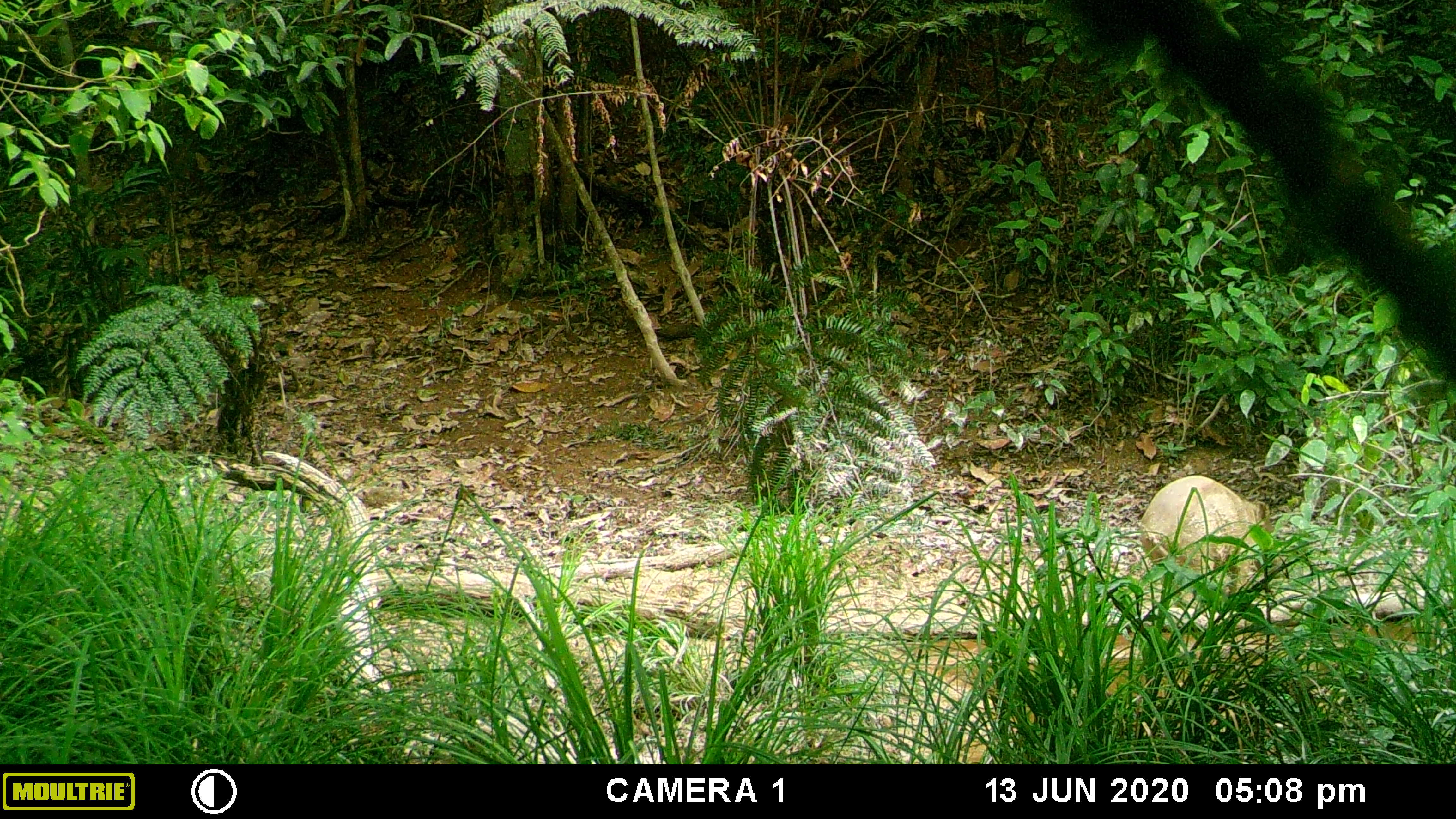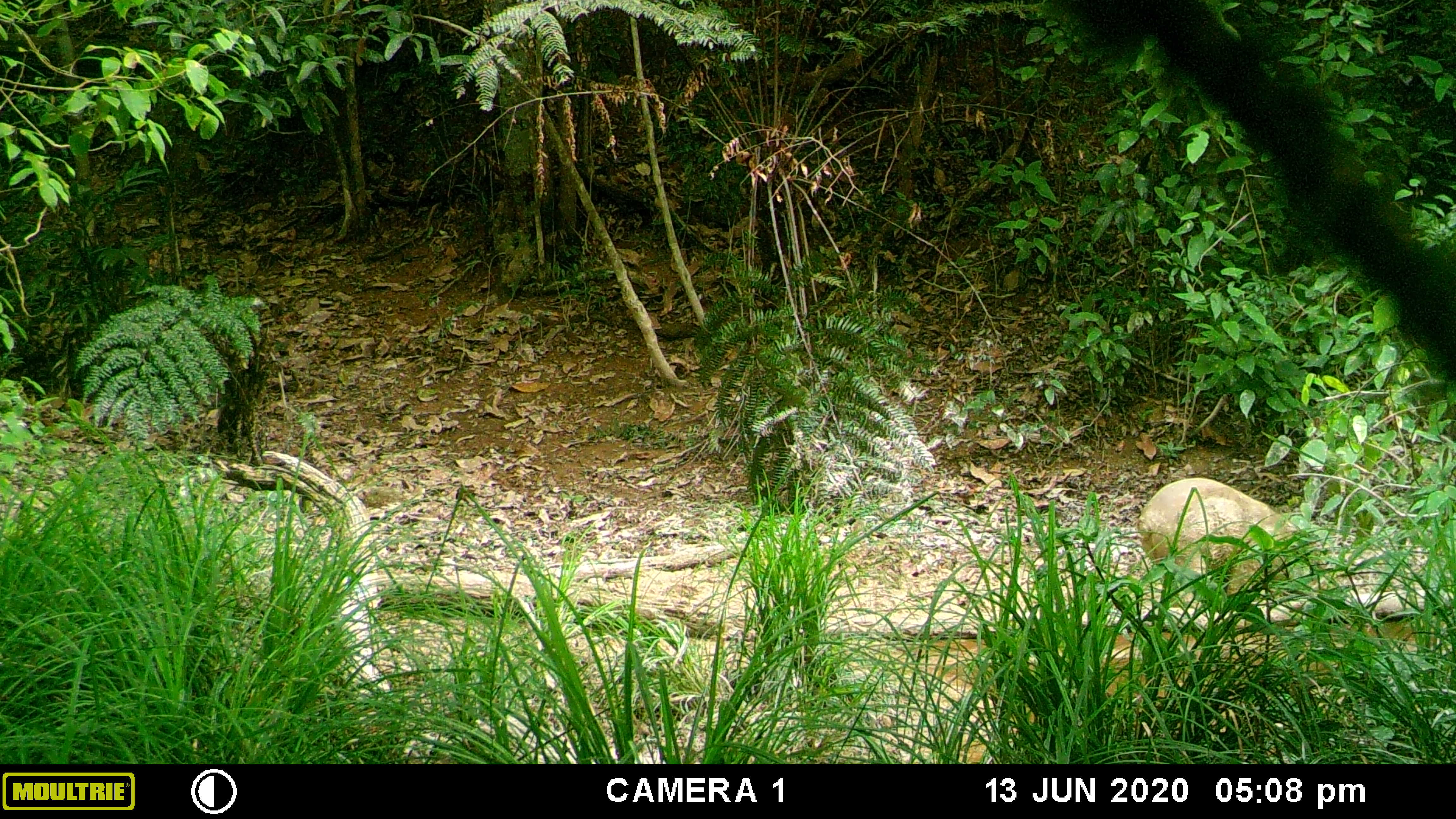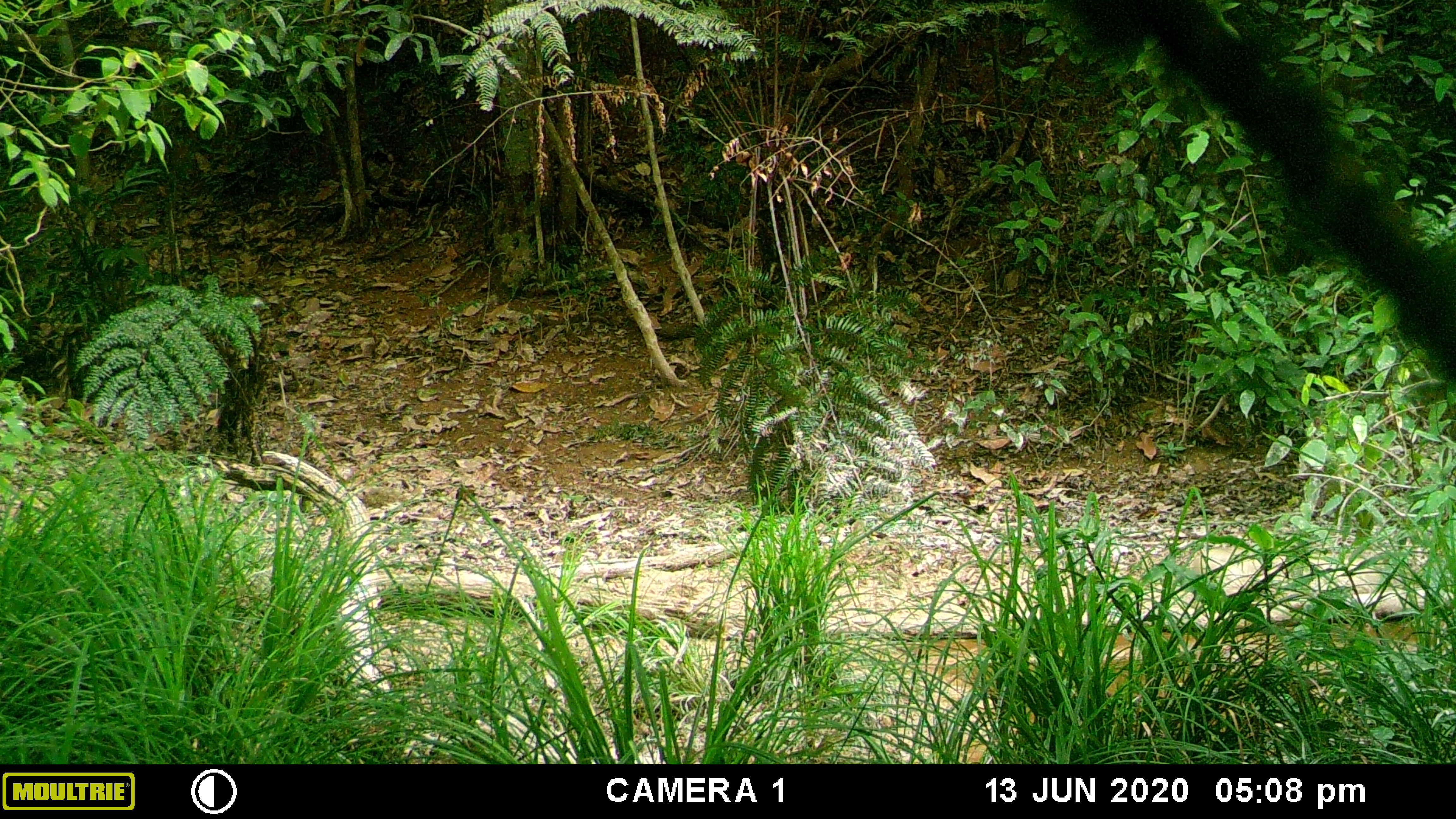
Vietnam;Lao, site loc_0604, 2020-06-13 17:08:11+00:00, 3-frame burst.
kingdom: Animalia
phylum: Chordata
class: Mammalia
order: Artiodactyla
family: Suidae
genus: Sus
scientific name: Sus scrofa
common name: eurasian wild pig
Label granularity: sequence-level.